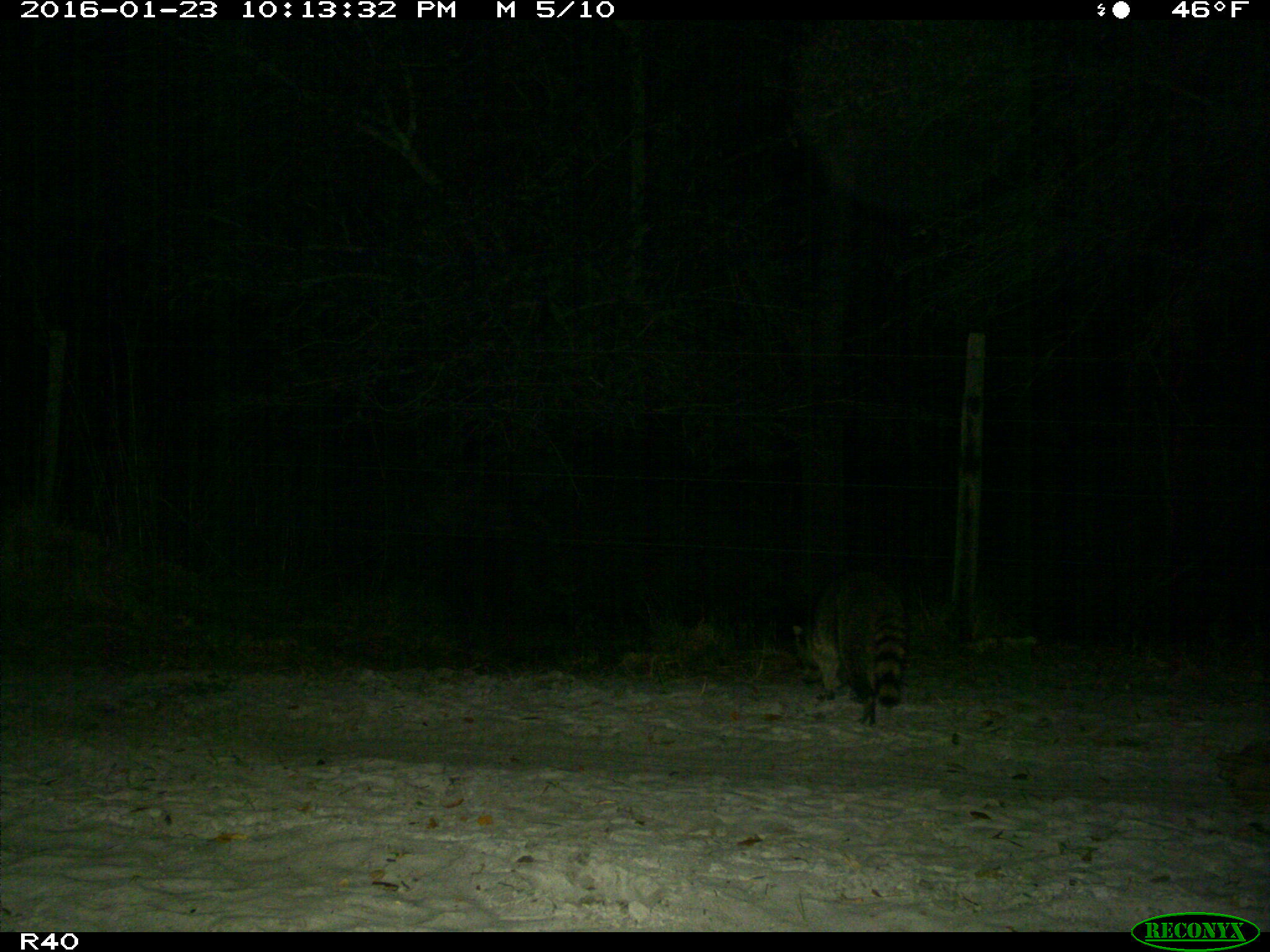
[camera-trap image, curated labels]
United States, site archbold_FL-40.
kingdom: Animalia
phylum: Chordata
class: Mammalia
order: Carnivora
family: Procyonidae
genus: Procyon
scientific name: Procyon lotor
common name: common raccoon